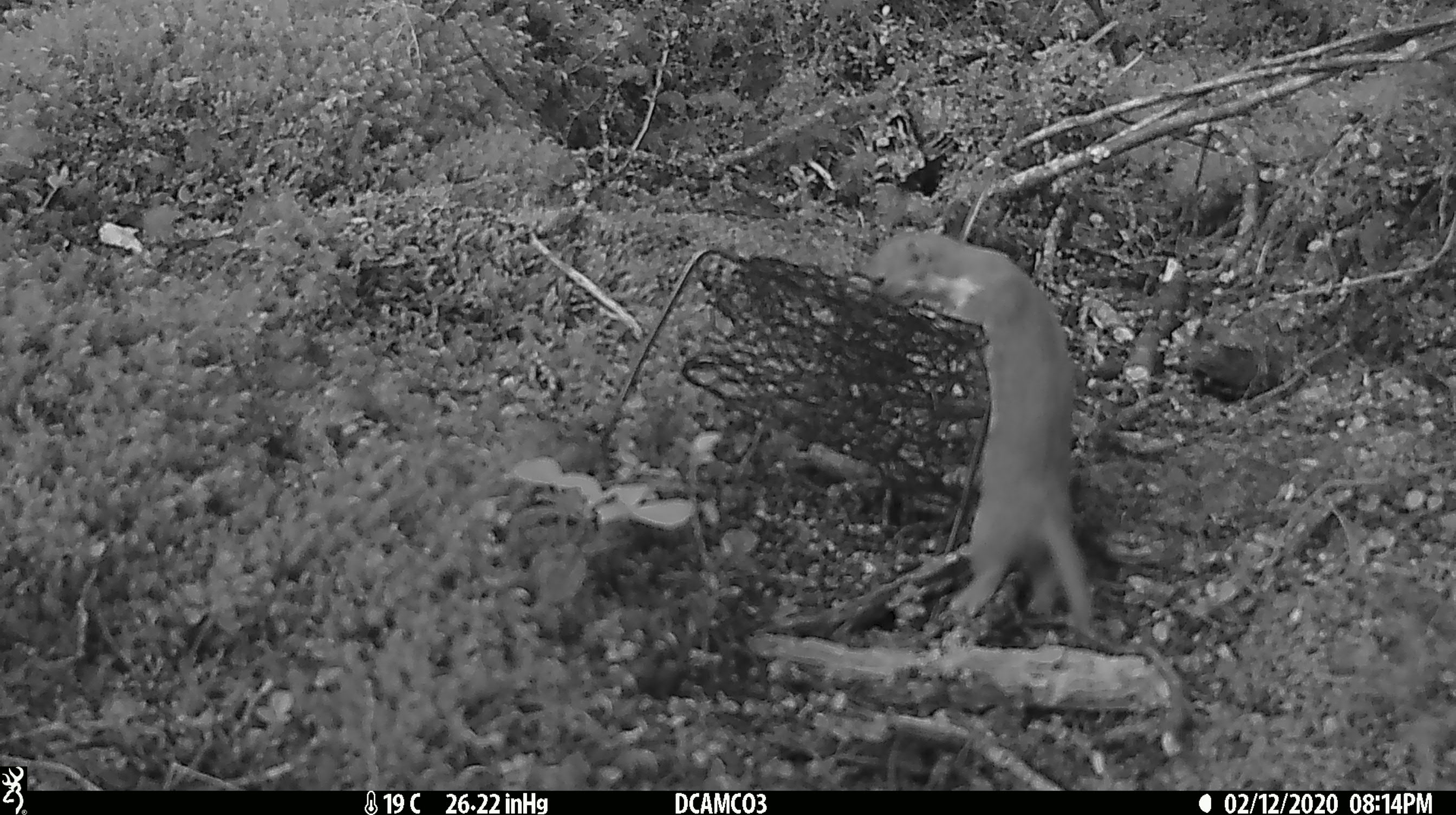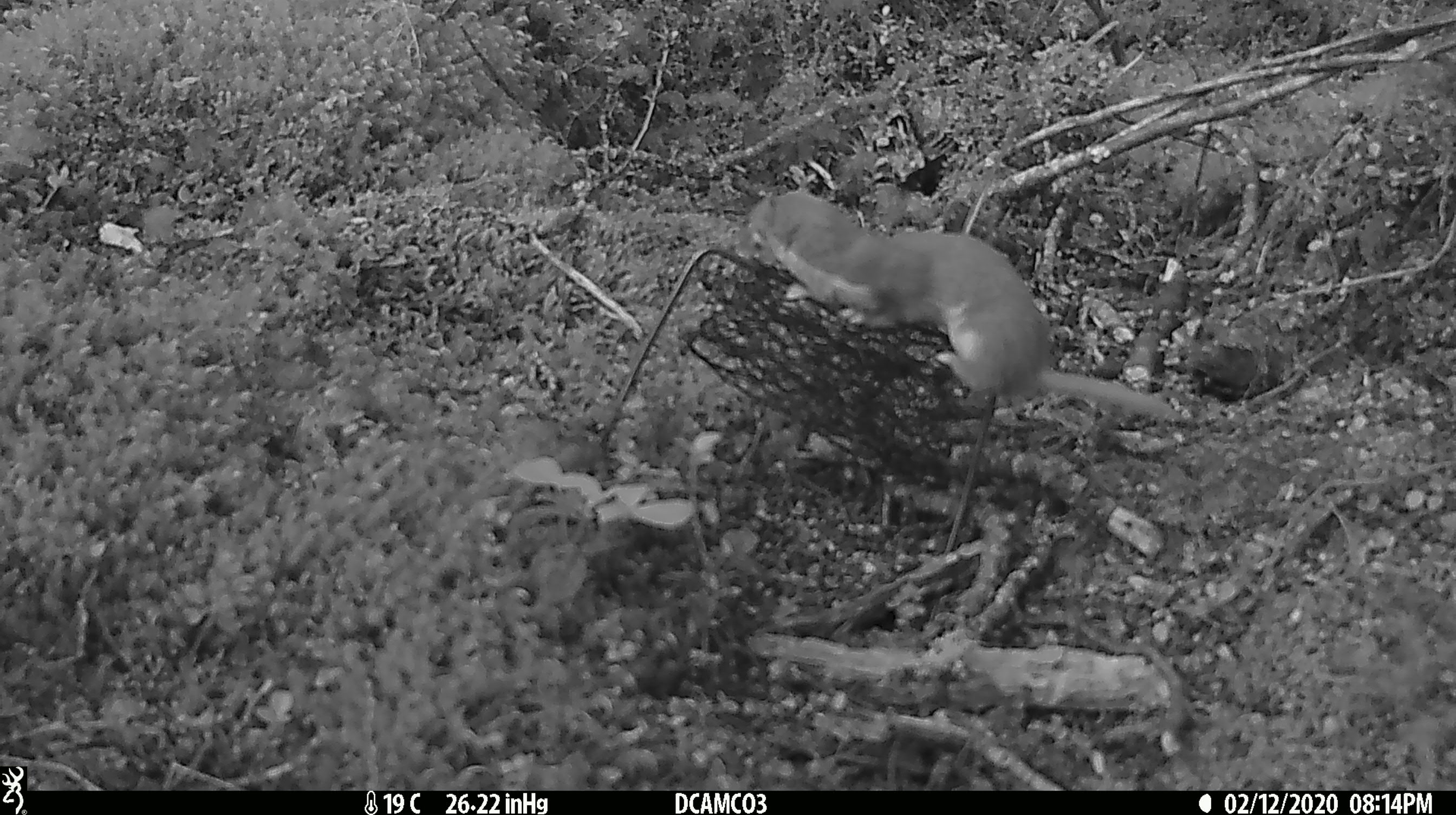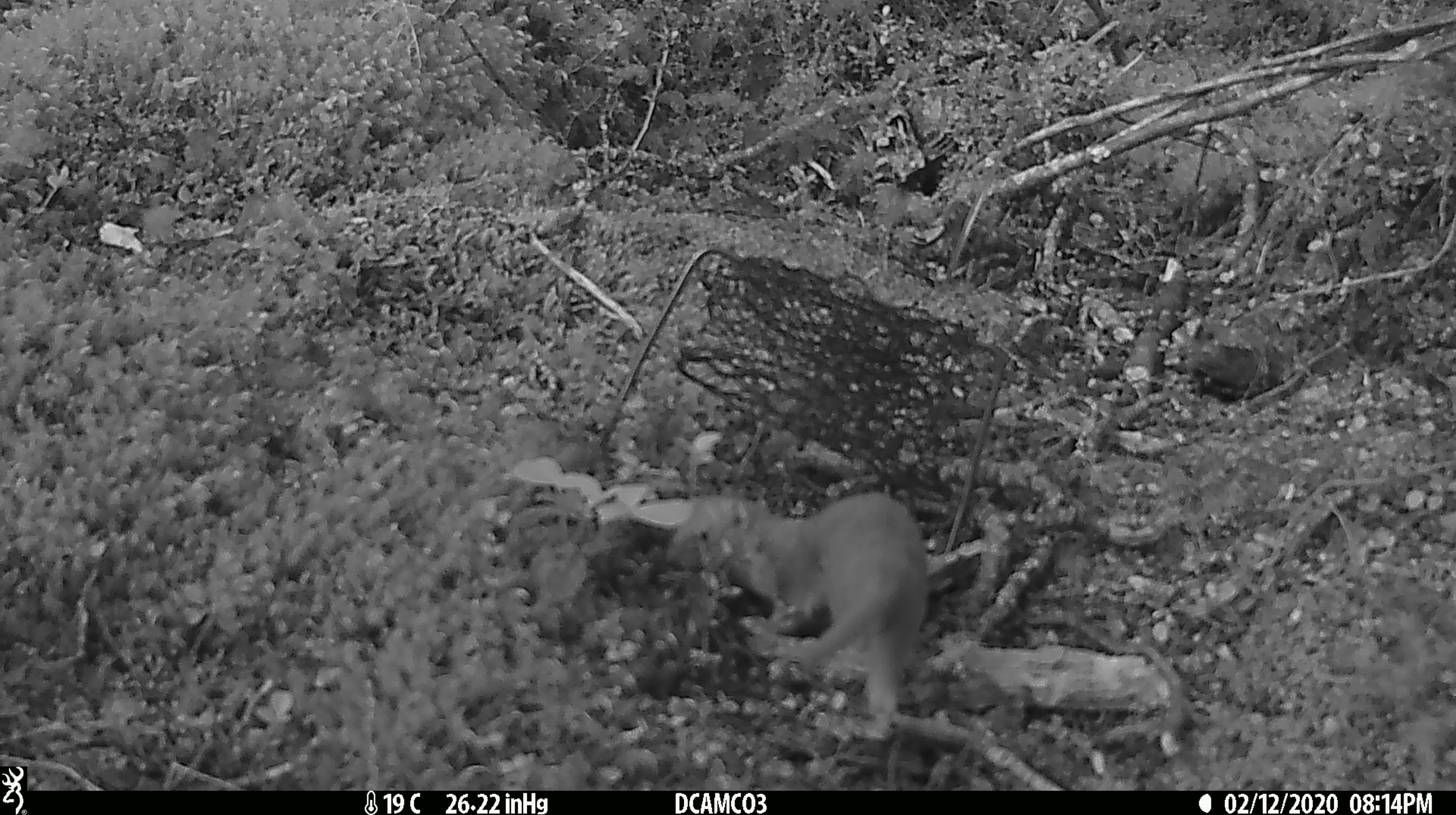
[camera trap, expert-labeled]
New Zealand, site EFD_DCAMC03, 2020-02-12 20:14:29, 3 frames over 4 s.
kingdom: Animalia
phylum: Chordata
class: Mammalia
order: Carnivora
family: Mustelidae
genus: Mustela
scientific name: Mustela nivalis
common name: least weasel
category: weasel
Weasel (least weasel) (Mustela nivalis).